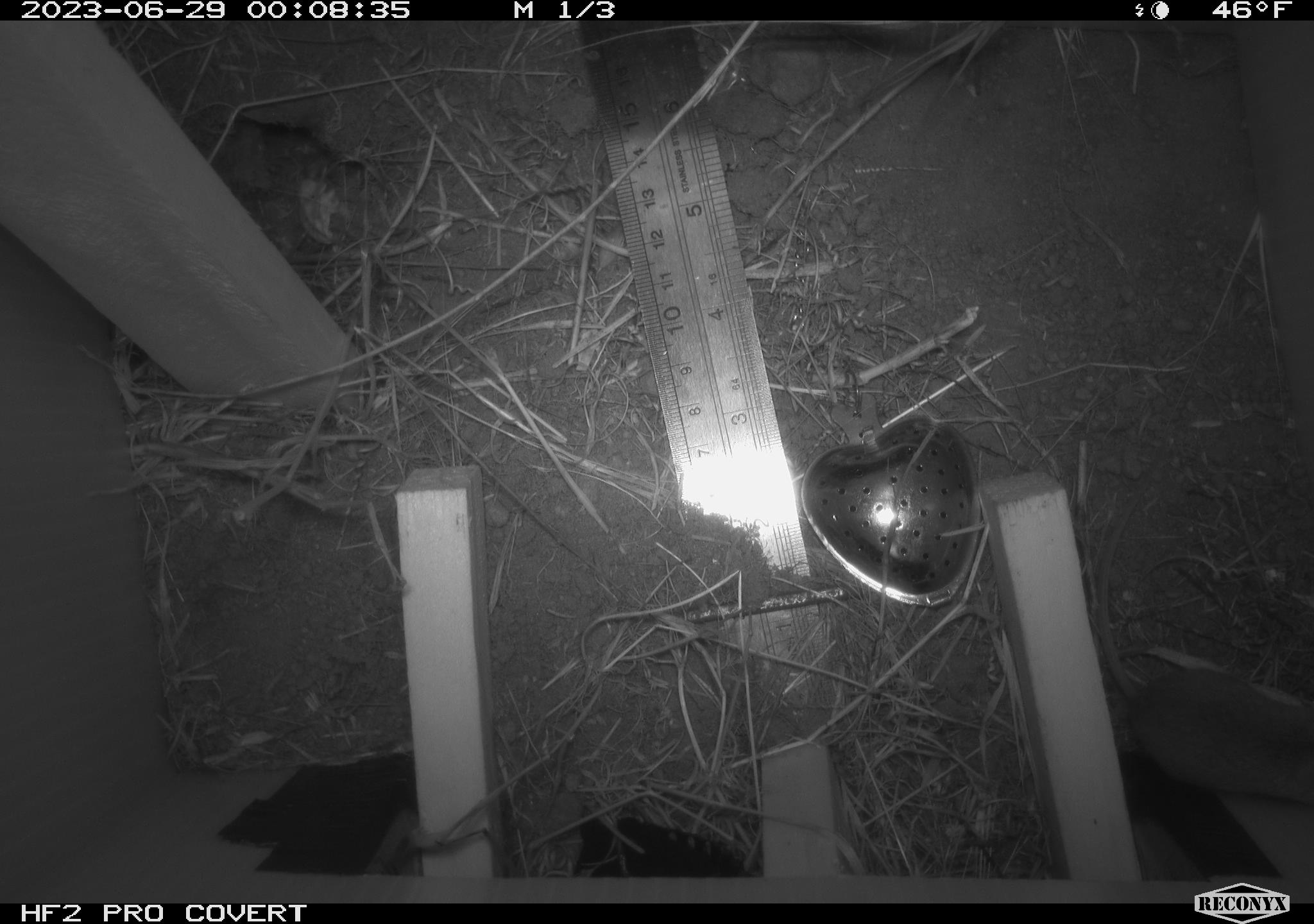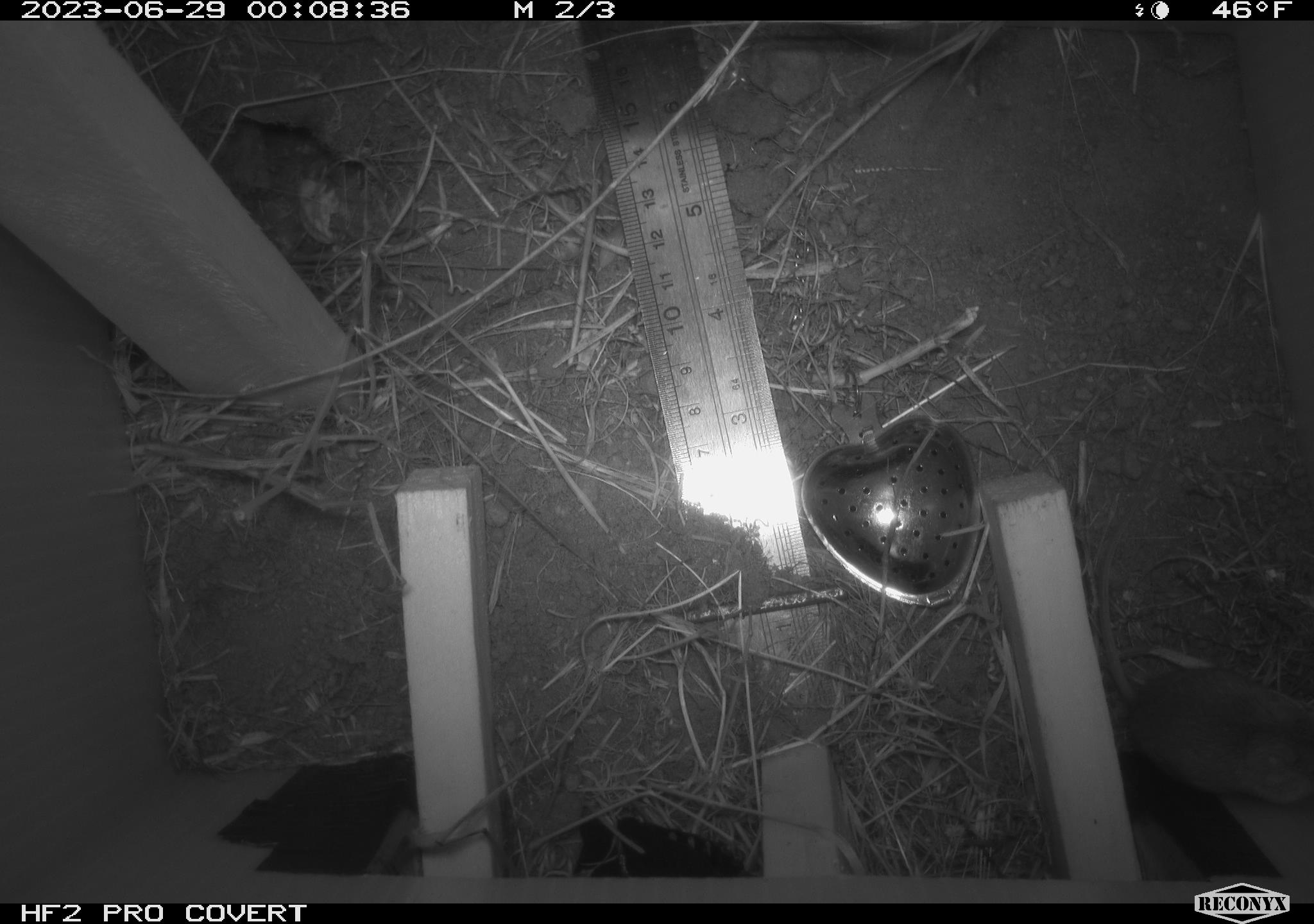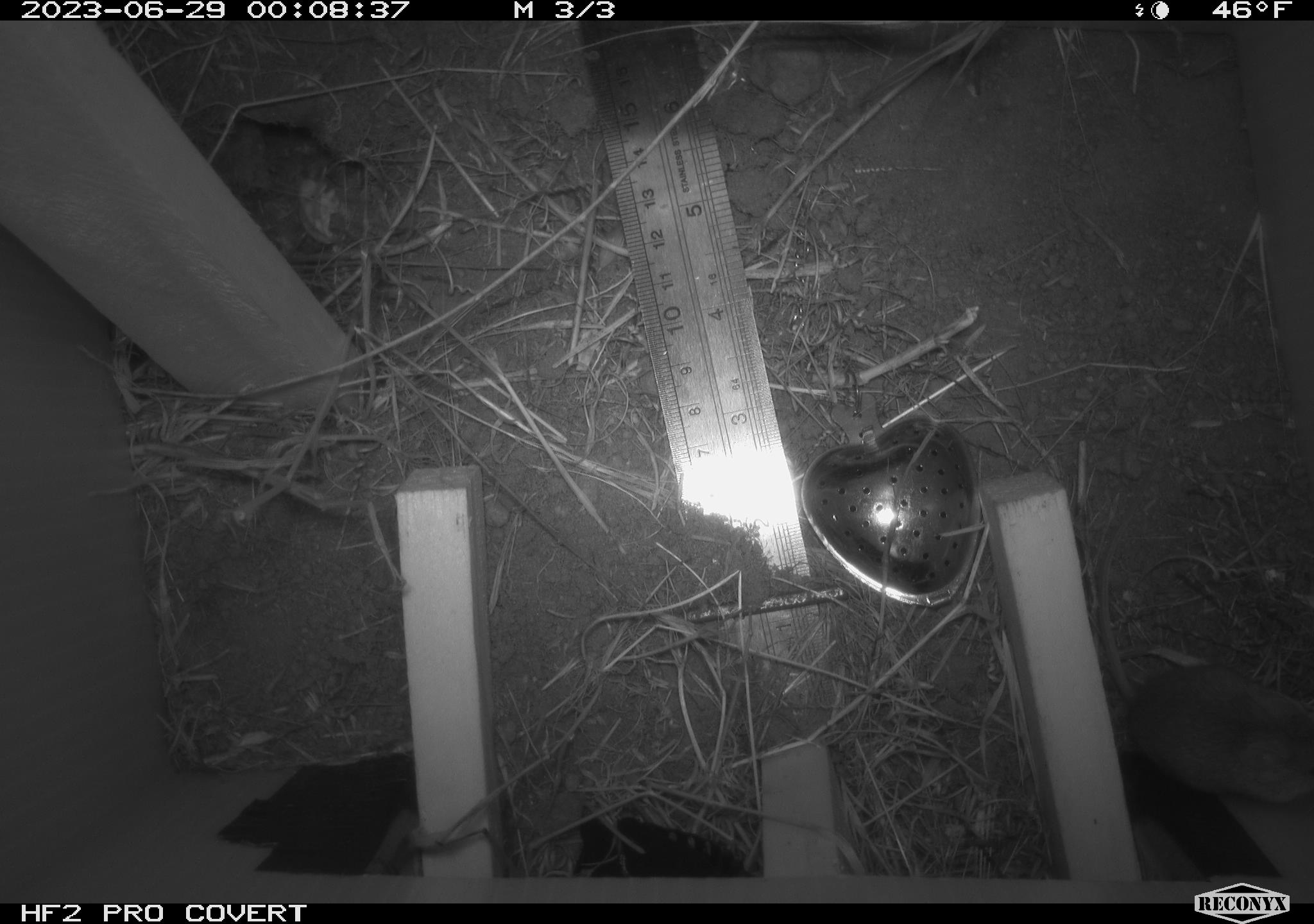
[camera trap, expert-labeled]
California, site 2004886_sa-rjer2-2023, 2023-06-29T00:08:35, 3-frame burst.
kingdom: Animalia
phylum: Chordata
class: Mammalia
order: Rodentia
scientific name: Rodentia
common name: mouse species